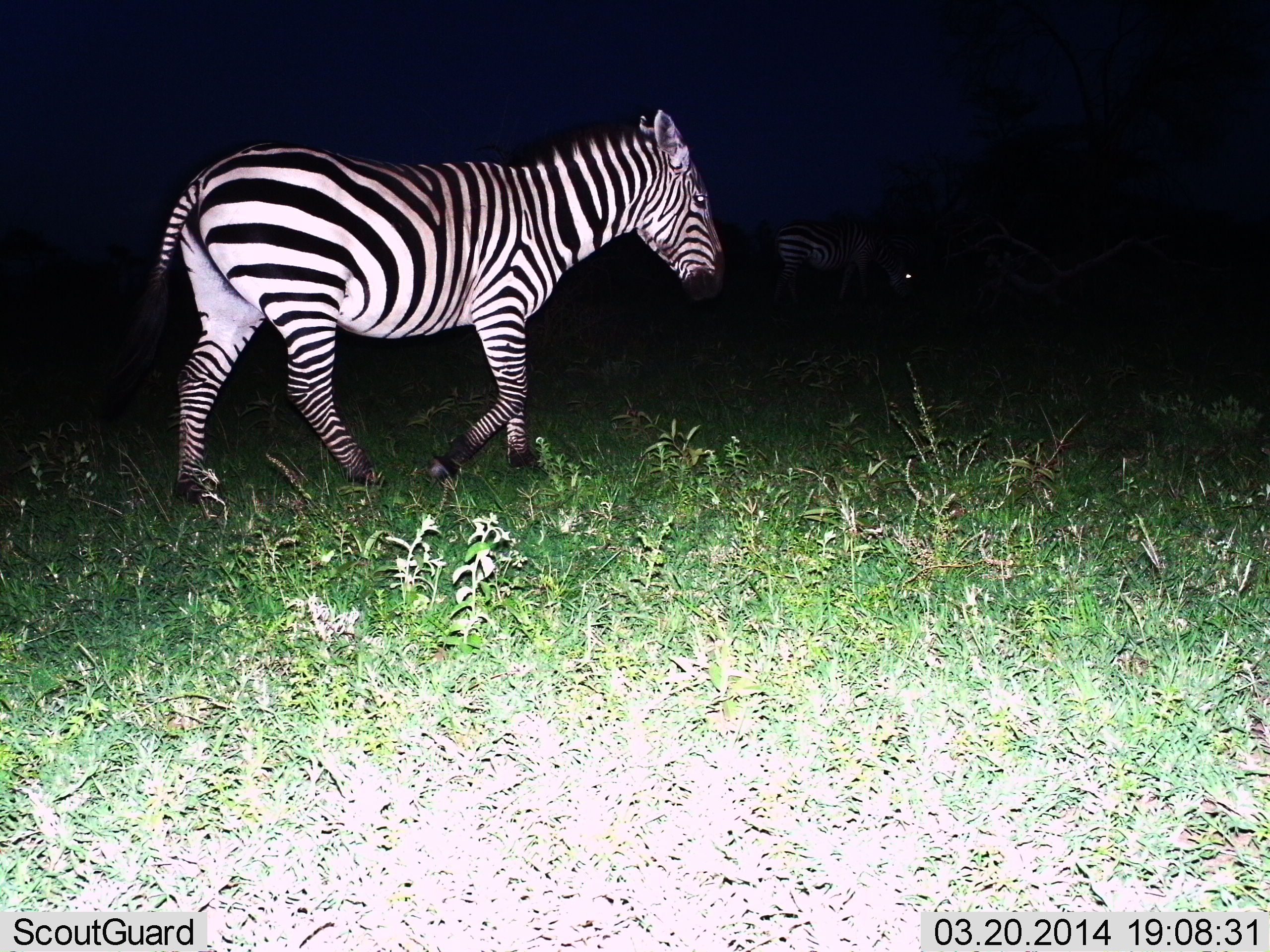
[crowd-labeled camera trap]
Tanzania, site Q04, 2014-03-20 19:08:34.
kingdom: Animalia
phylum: Chordata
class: Mammalia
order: Perissodactyla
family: Equidae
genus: Equus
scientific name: Equus quagga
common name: plains zebra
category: zebra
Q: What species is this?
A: Zebra (plains zebra) (Equus quagga).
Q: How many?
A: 2.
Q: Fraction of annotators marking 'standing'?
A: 40%.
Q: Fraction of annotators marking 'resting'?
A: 0%.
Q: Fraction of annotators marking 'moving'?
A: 90%.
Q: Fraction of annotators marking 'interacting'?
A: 0%.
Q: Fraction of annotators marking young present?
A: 0%.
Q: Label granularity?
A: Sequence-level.